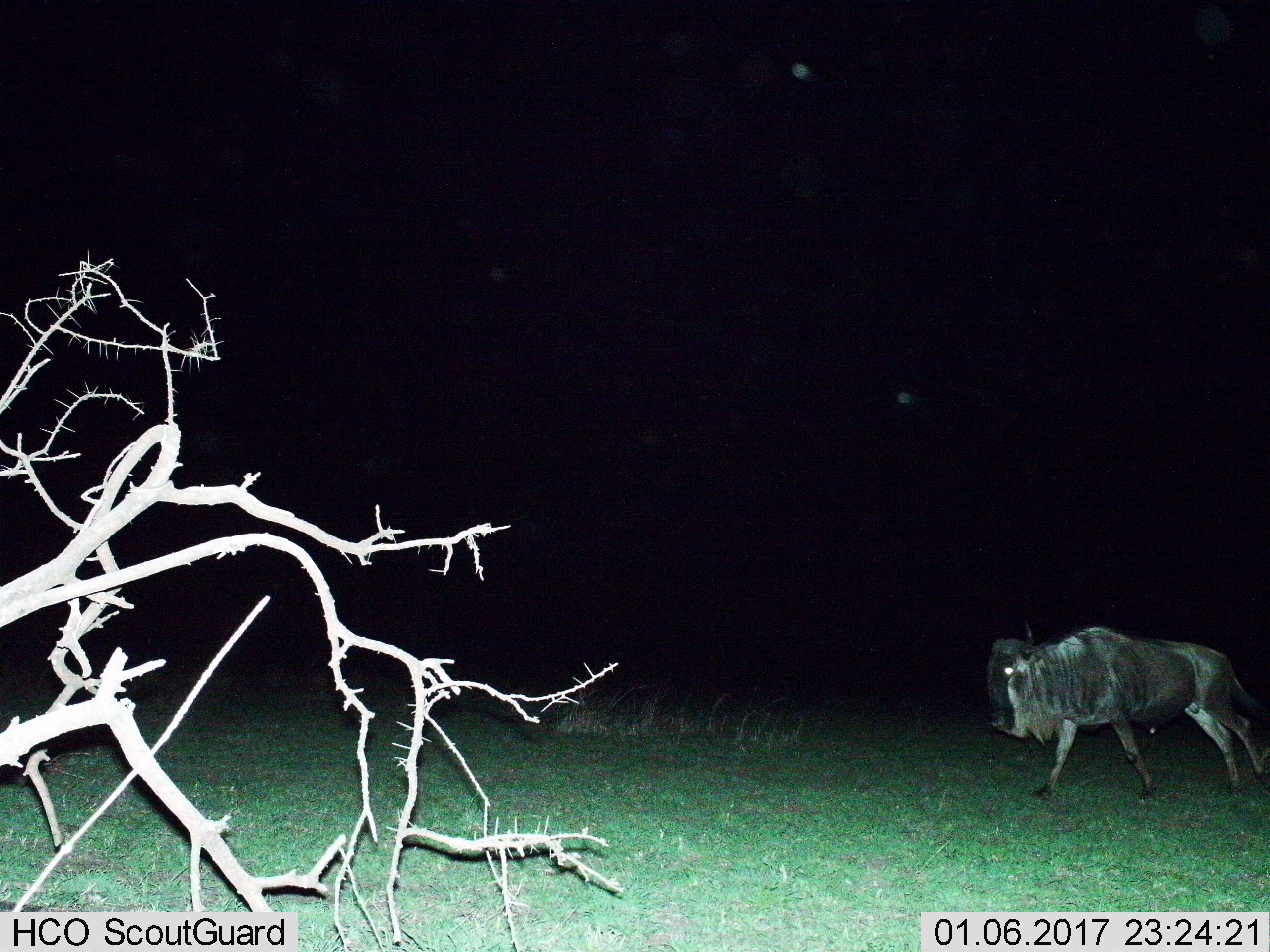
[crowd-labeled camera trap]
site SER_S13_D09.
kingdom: Animalia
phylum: Chordata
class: Mammalia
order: Artiodactyla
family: Bovidae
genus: Connochaetes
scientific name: Connochaetes taurinus taurinus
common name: blue wildebeest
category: wildebeestblue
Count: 1.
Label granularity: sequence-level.